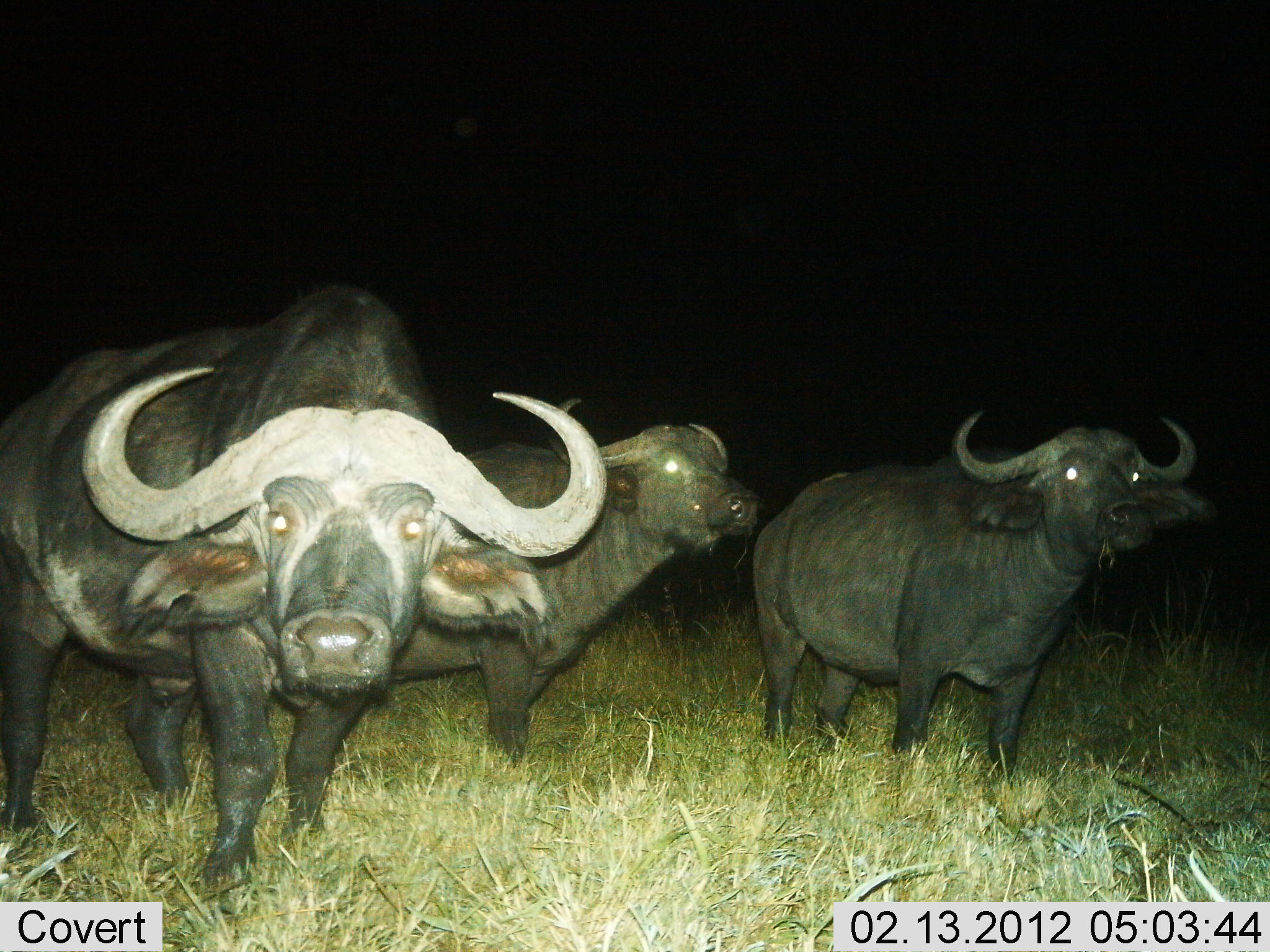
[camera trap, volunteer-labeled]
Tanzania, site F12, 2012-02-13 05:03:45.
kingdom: Animalia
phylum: Chordata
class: Mammalia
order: Artiodactyla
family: Bovidae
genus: Syncerus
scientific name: Syncerus caffer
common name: cape buffalo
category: buffalo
Buffalo (cape buffalo) (Syncerus caffer), count 3. Behavior (volunteer vote fractions): standing 95%, resting 0%, moving 5%, interacting 5%. Young present (vote fraction): 0%. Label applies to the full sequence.